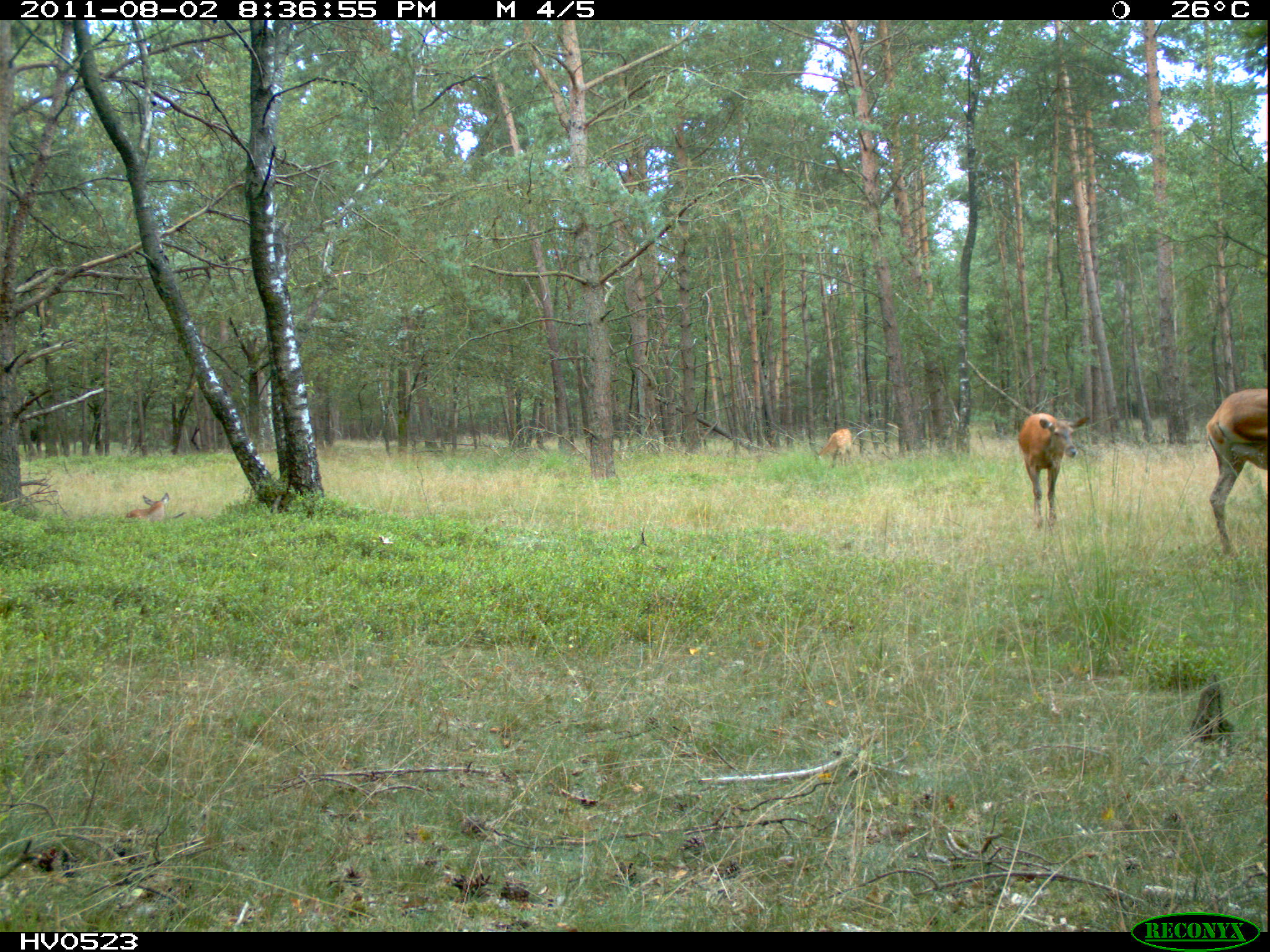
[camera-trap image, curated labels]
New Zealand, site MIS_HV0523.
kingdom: Animalia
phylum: Chordata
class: Mammalia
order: Artiodactyla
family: Cervidae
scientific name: Cervidae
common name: deer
Deer (Cervidae).